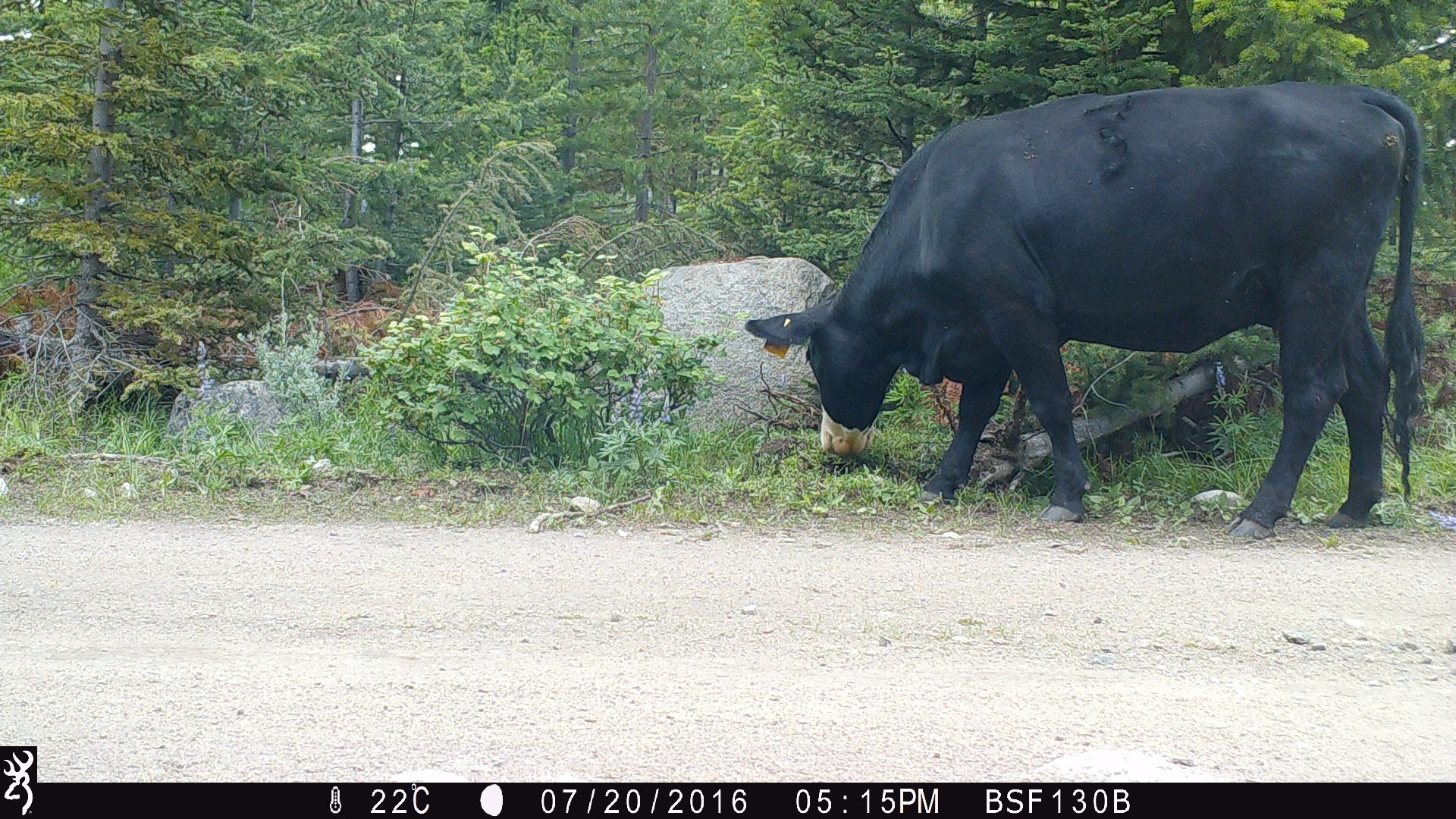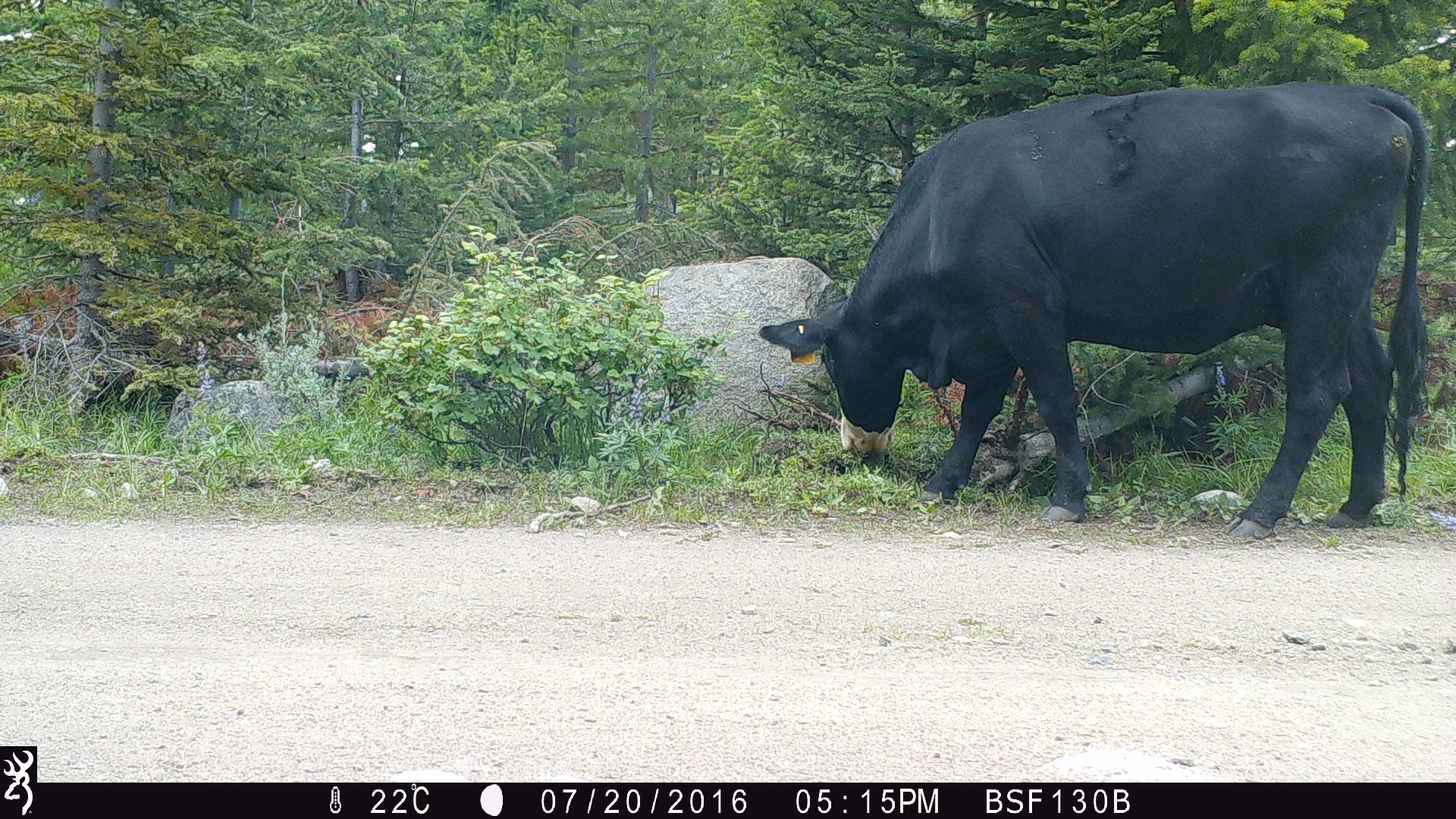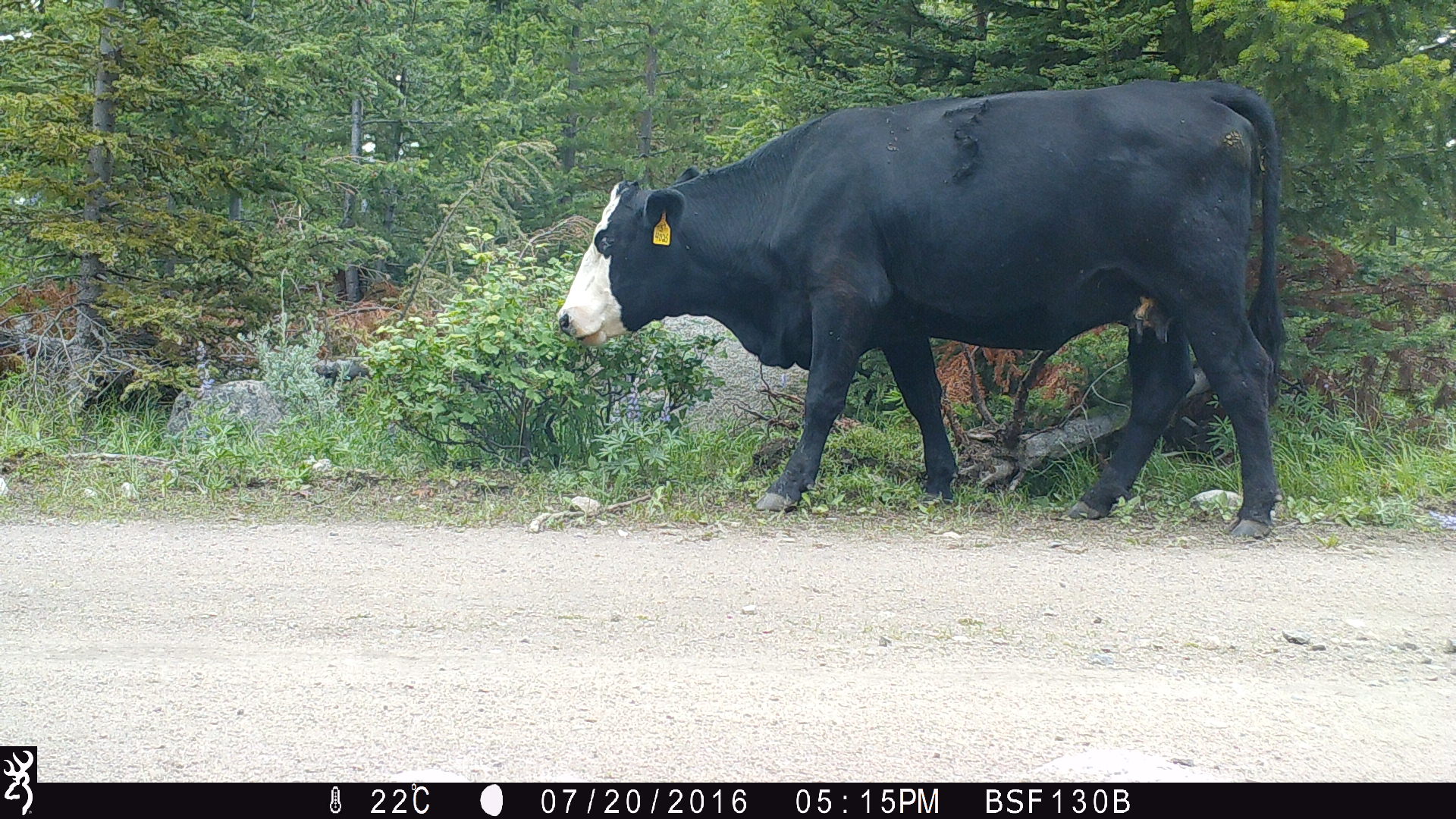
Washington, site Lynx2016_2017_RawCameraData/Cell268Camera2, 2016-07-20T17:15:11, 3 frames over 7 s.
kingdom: Animalia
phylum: Chordata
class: Mammalia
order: Artiodactyla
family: Bovidae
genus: Bos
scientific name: Bos taurus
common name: domestic cattle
Domestic cattle (Bos taurus). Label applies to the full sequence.